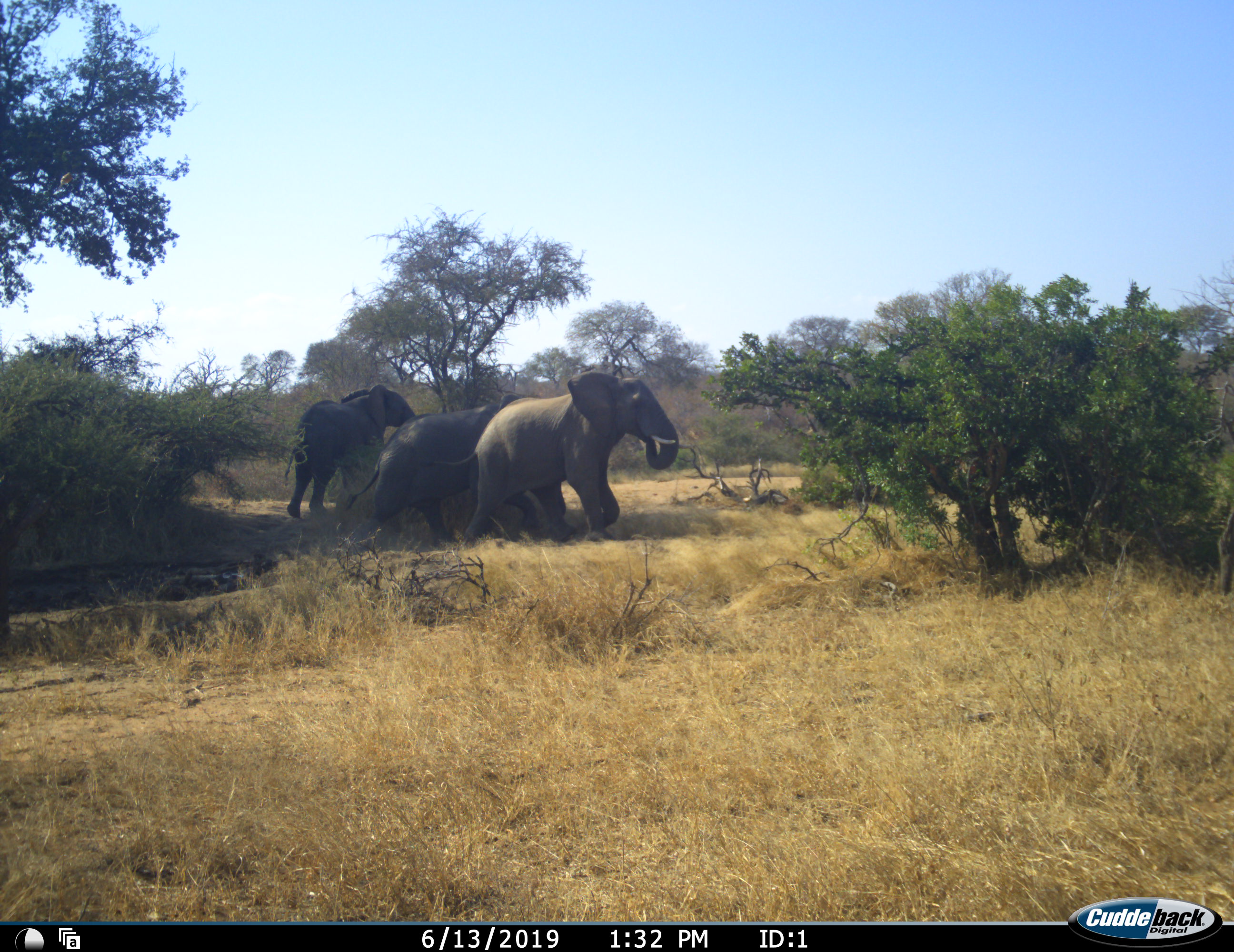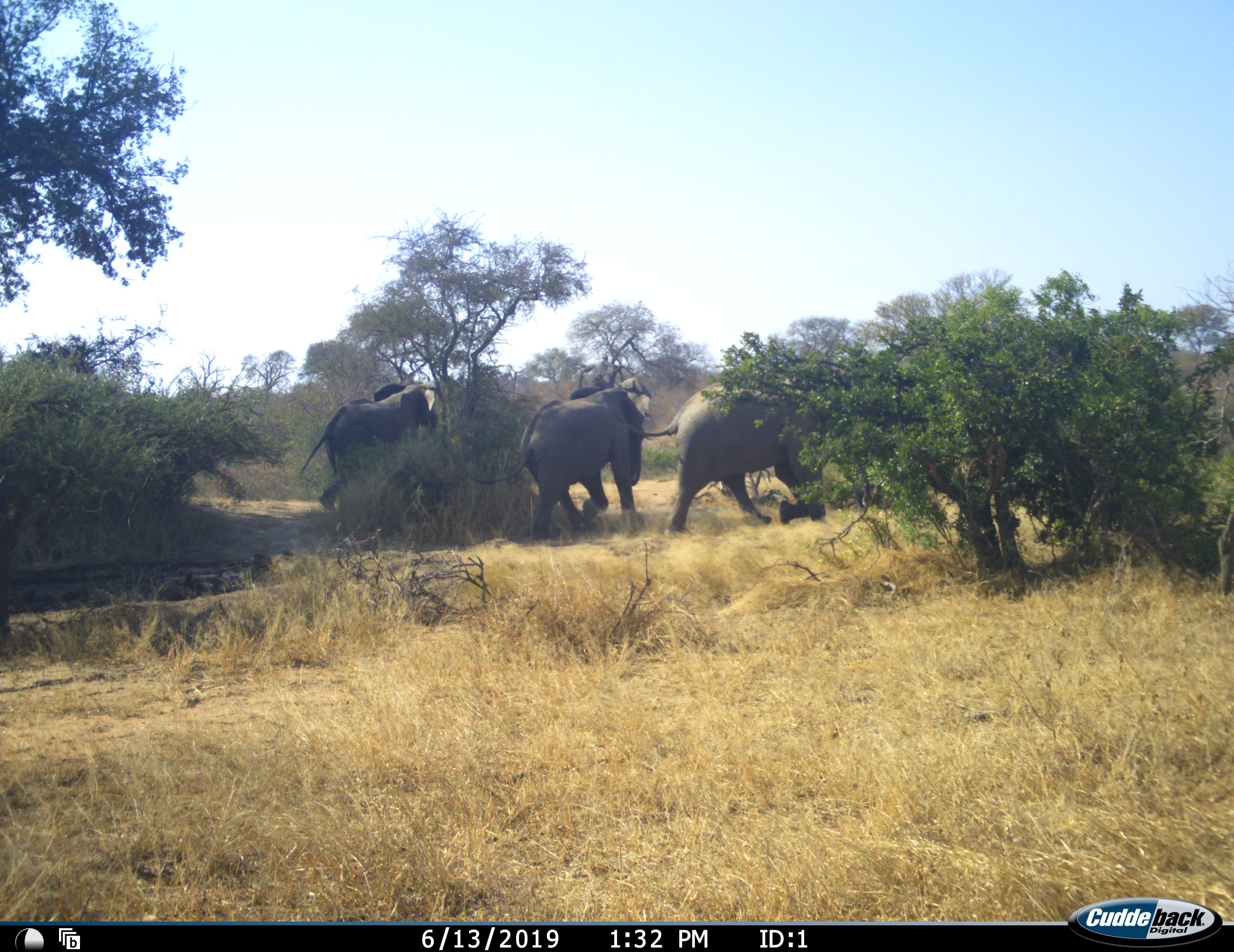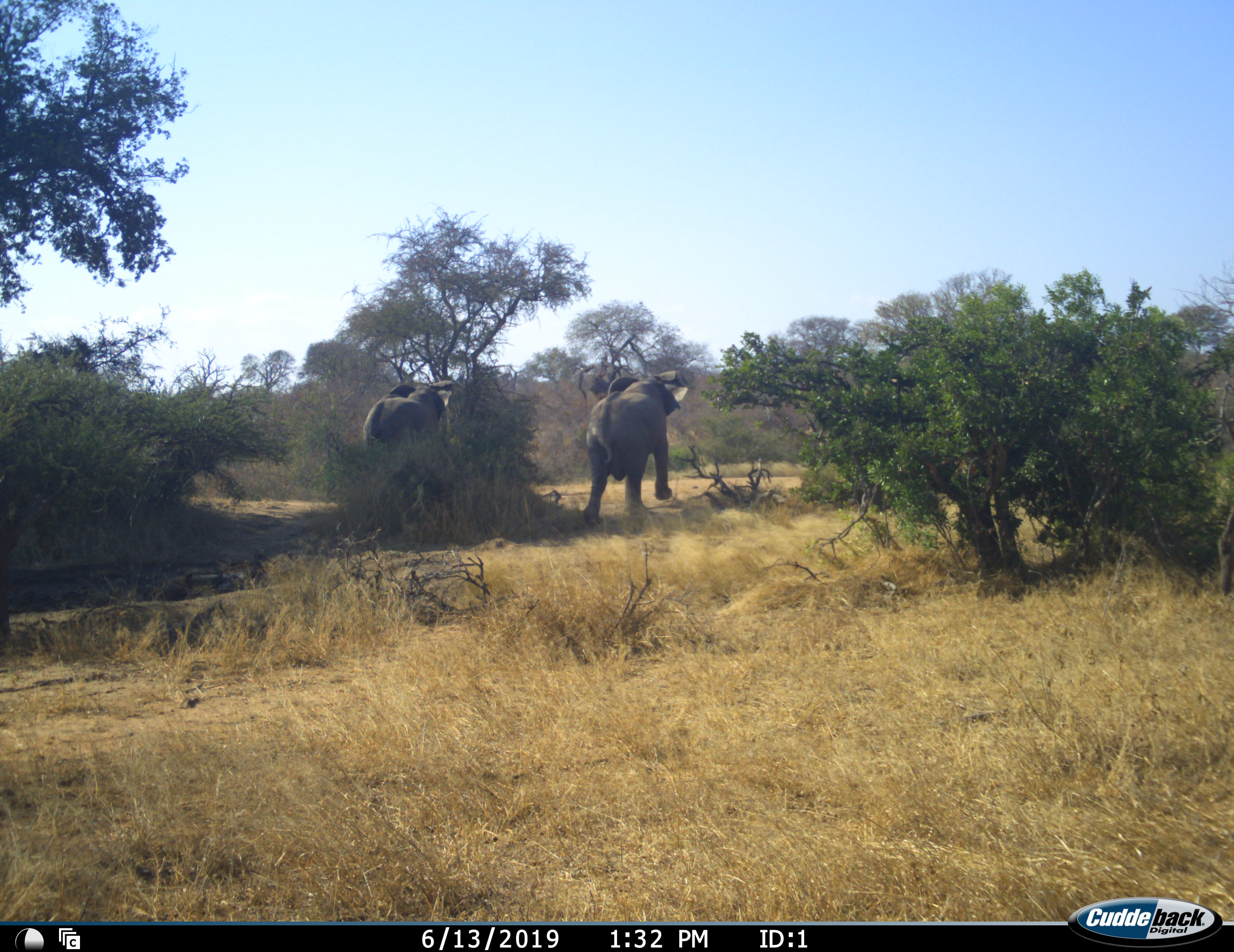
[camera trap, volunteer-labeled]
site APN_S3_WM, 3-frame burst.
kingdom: Animalia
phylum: Chordata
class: Mammalia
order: Proboscidea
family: Elephantidae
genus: Loxodonta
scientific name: Loxodonta africana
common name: african bush elephant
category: elephant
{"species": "elephant (african bush elephant) (Loxodonta africana)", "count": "3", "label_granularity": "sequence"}